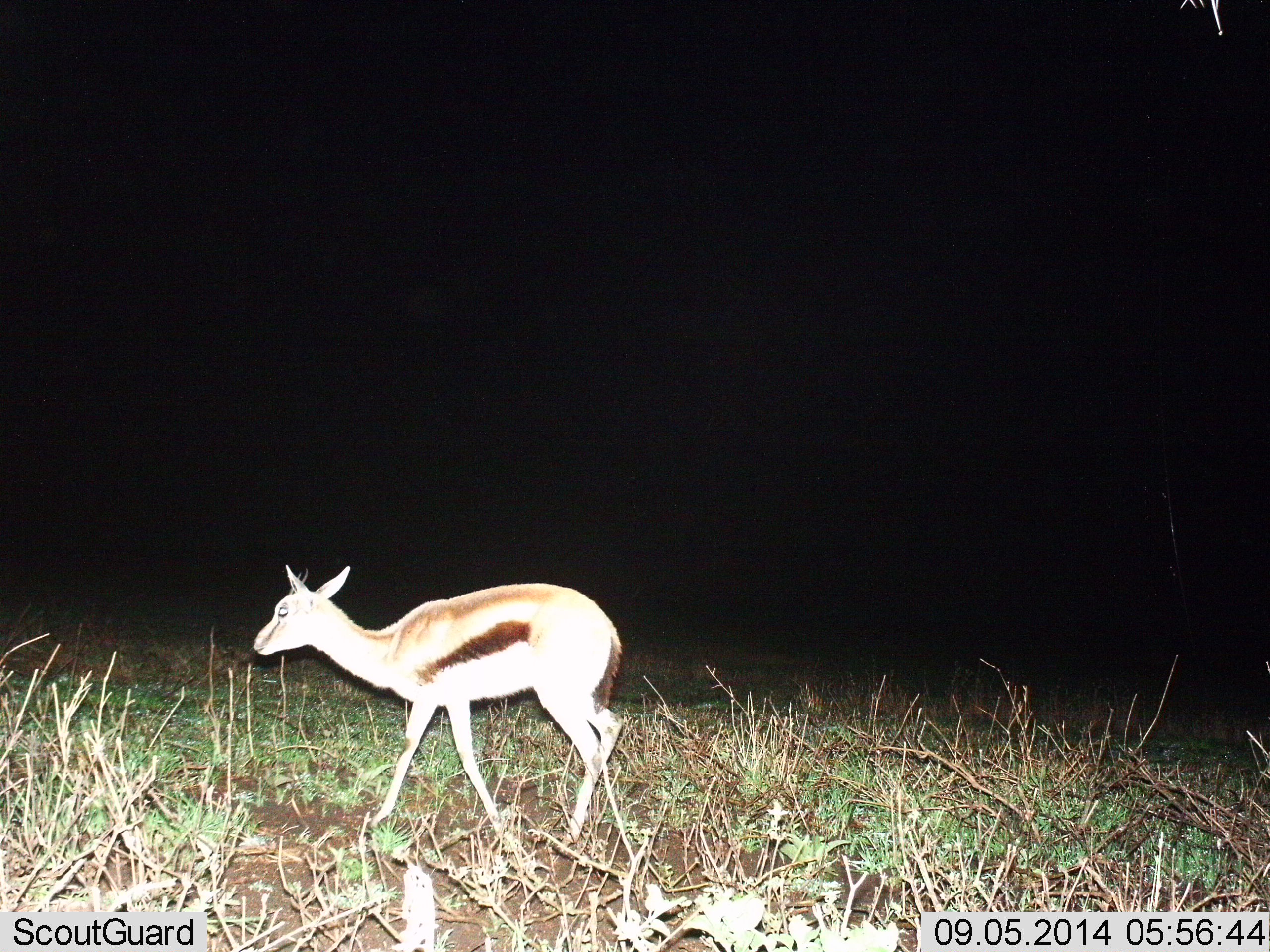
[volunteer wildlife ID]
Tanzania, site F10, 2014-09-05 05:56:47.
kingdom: Animalia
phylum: Chordata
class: Mammalia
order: Artiodactyla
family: Bovidae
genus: Eudorcas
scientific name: Eudorcas thomsonii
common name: thomson's gazelle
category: gazellethomsons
Gazellethomsons (thomson's gazelle) (Eudorcas thomsonii), count 1. Behavior (volunteer vote fractions): standing 10%, resting 0%, moving 100%, interacting 0%. Young present (vote fraction): 10%. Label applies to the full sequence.